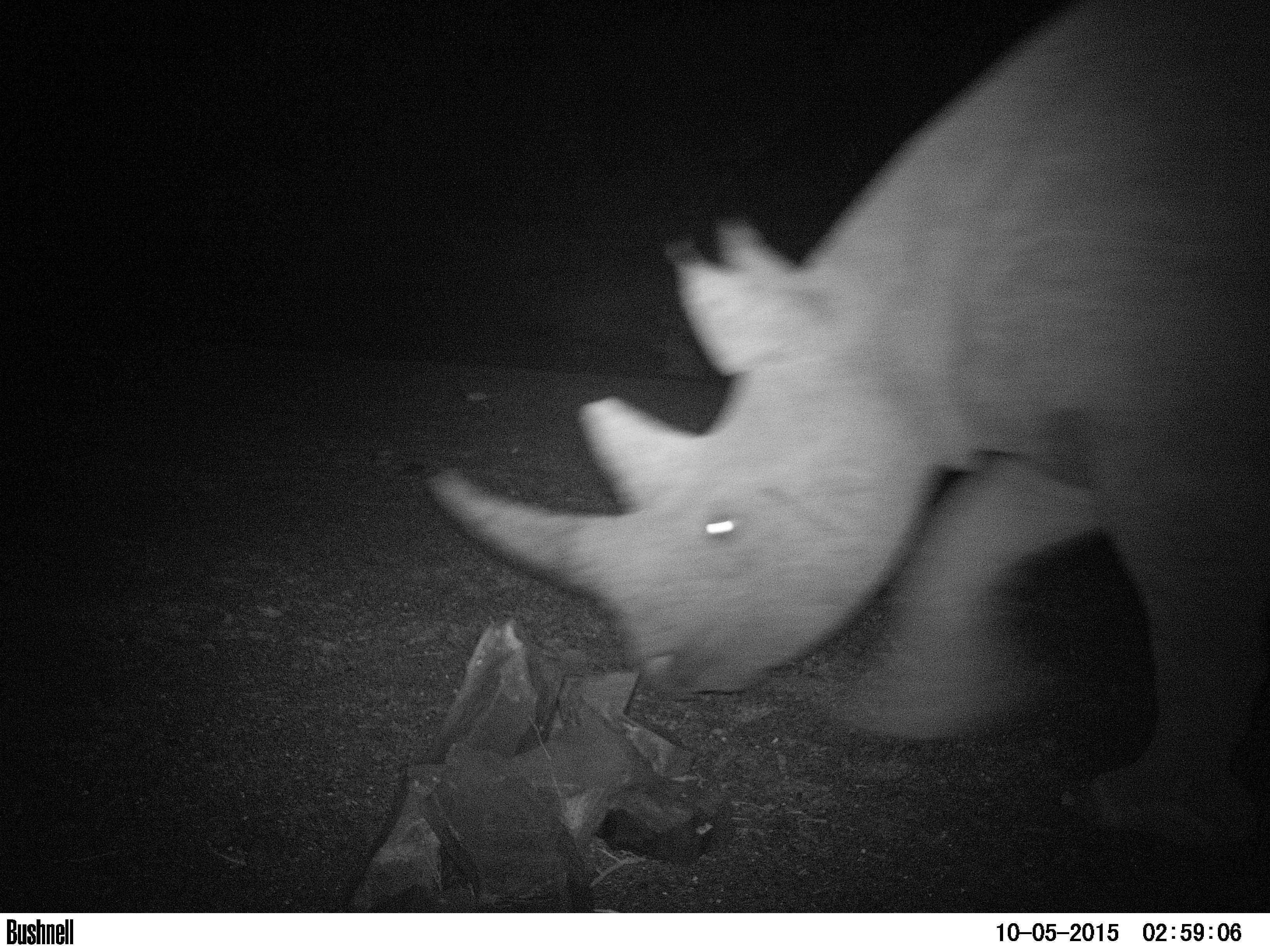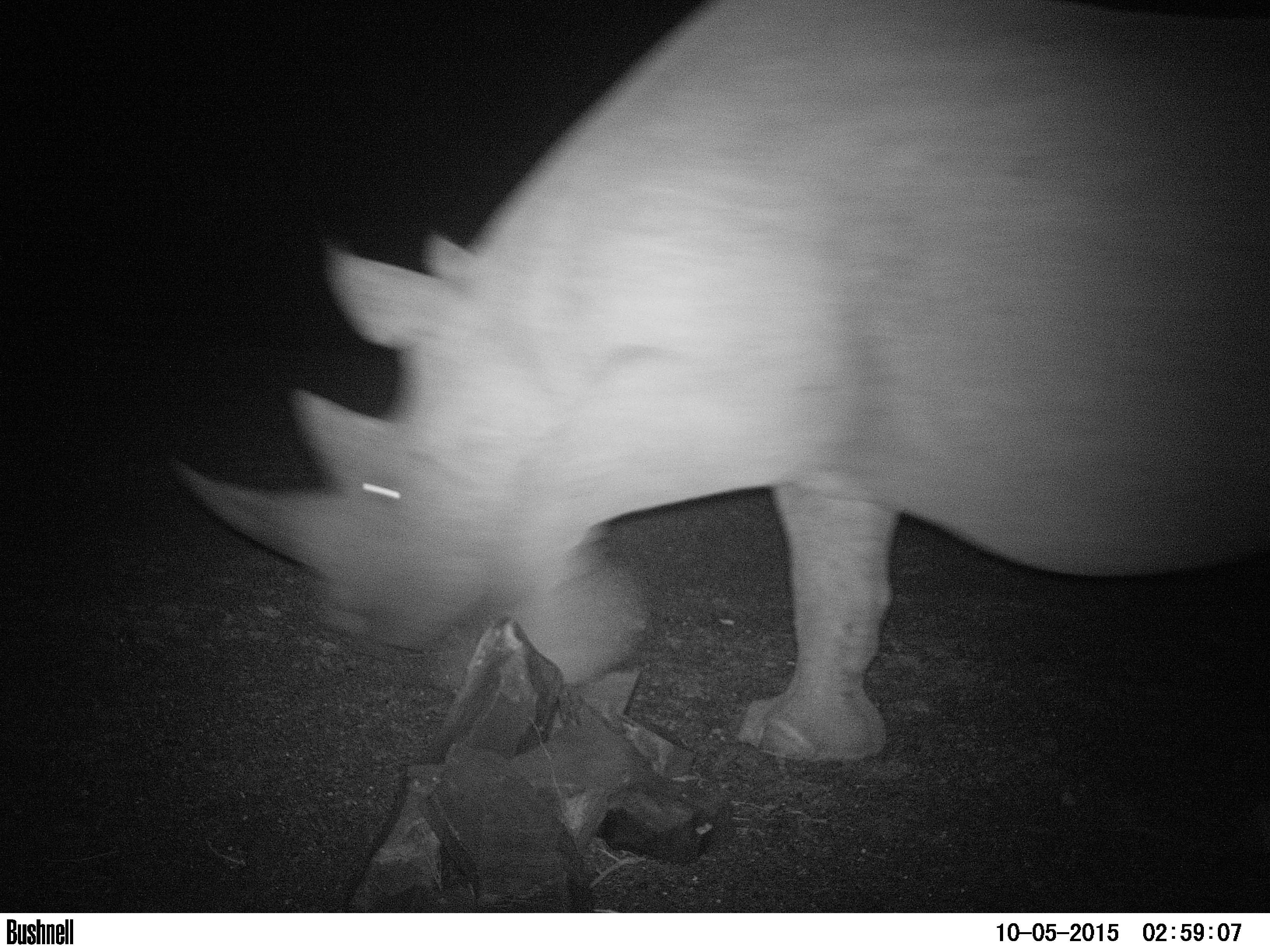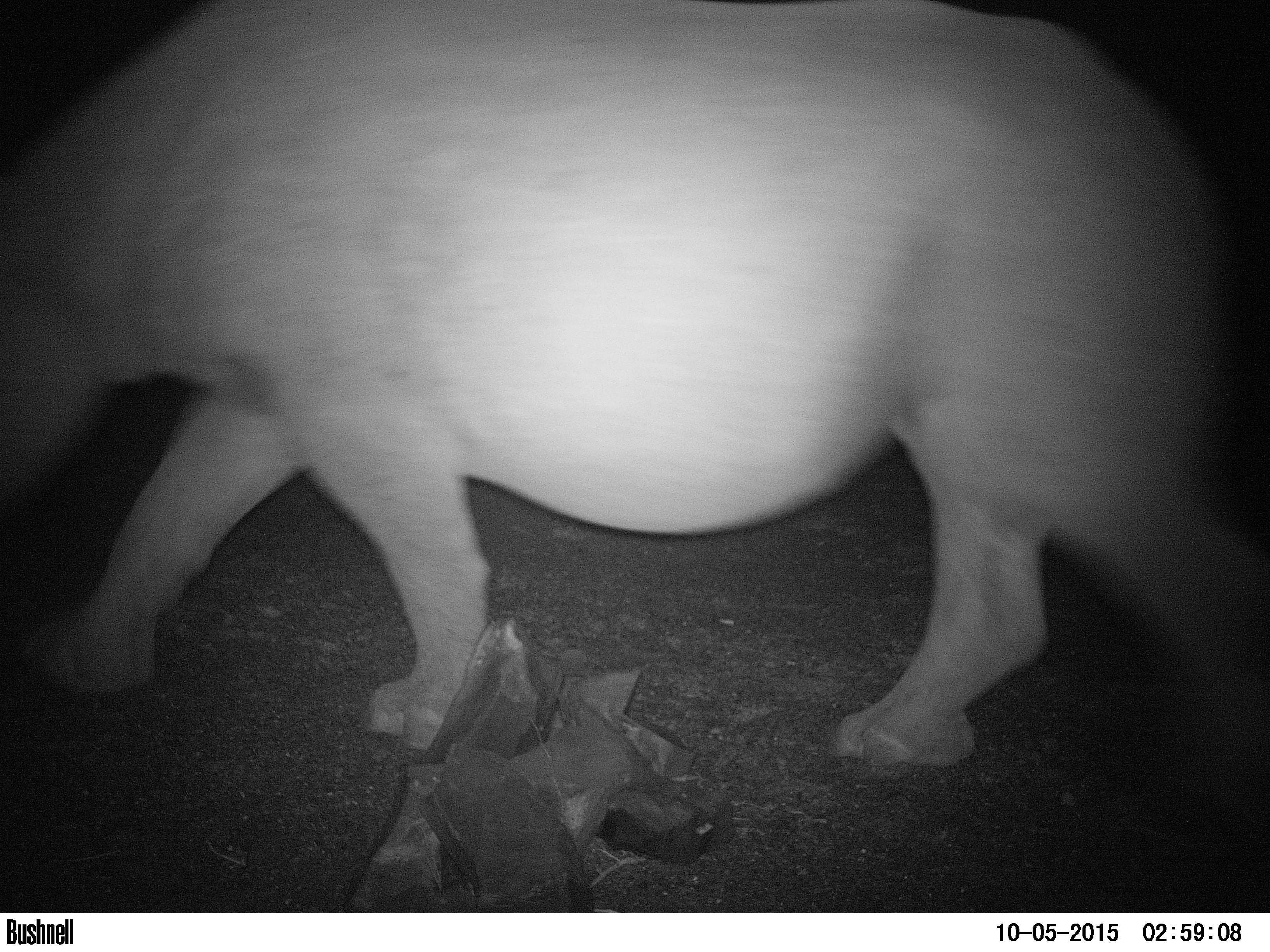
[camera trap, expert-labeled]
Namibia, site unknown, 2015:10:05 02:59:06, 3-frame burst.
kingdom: Animalia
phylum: Chordata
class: Mammalia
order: Perissodactyla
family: Rhinocerotidae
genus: Diceros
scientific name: Diceros bicornis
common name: black rhinoceros